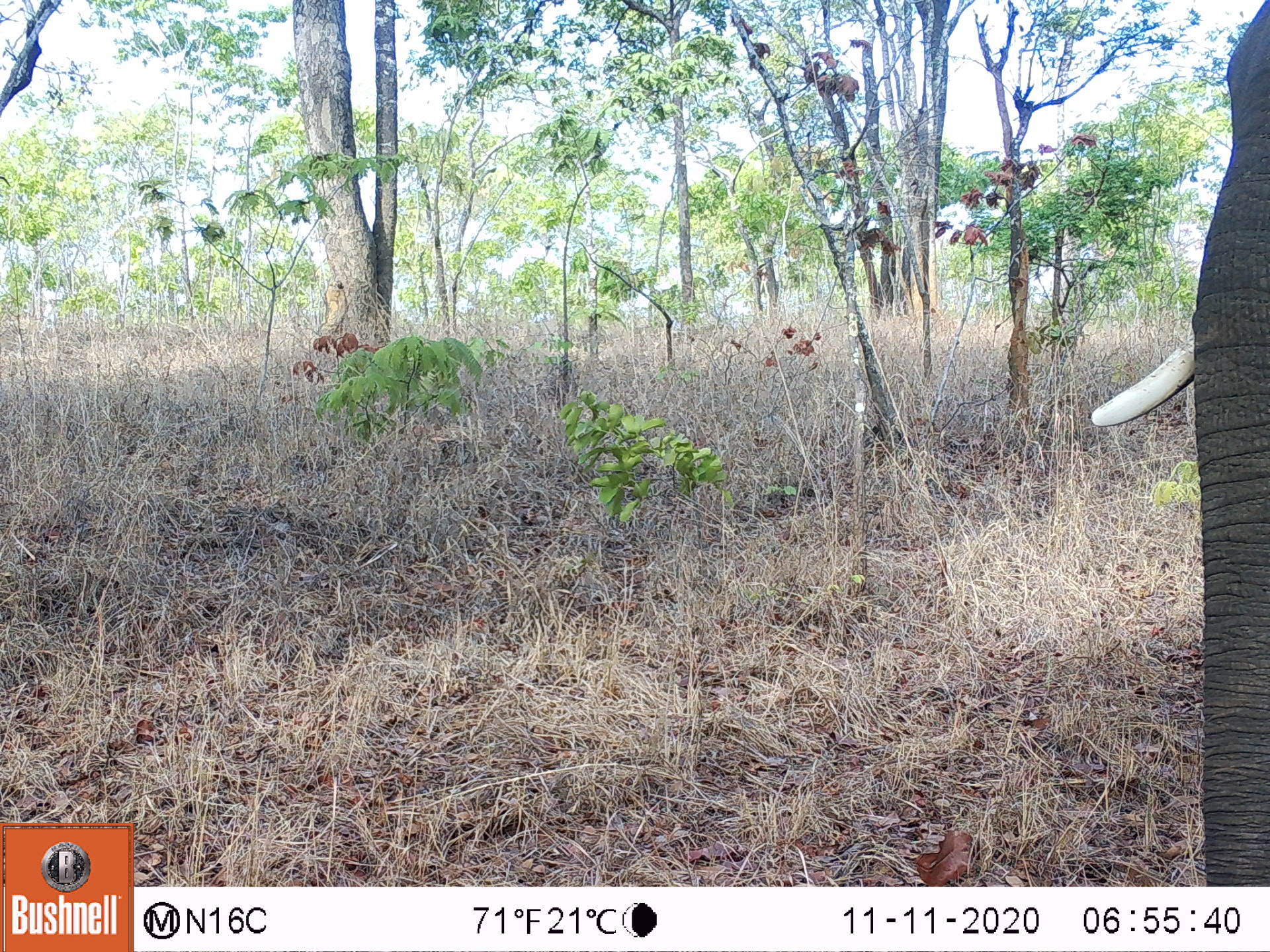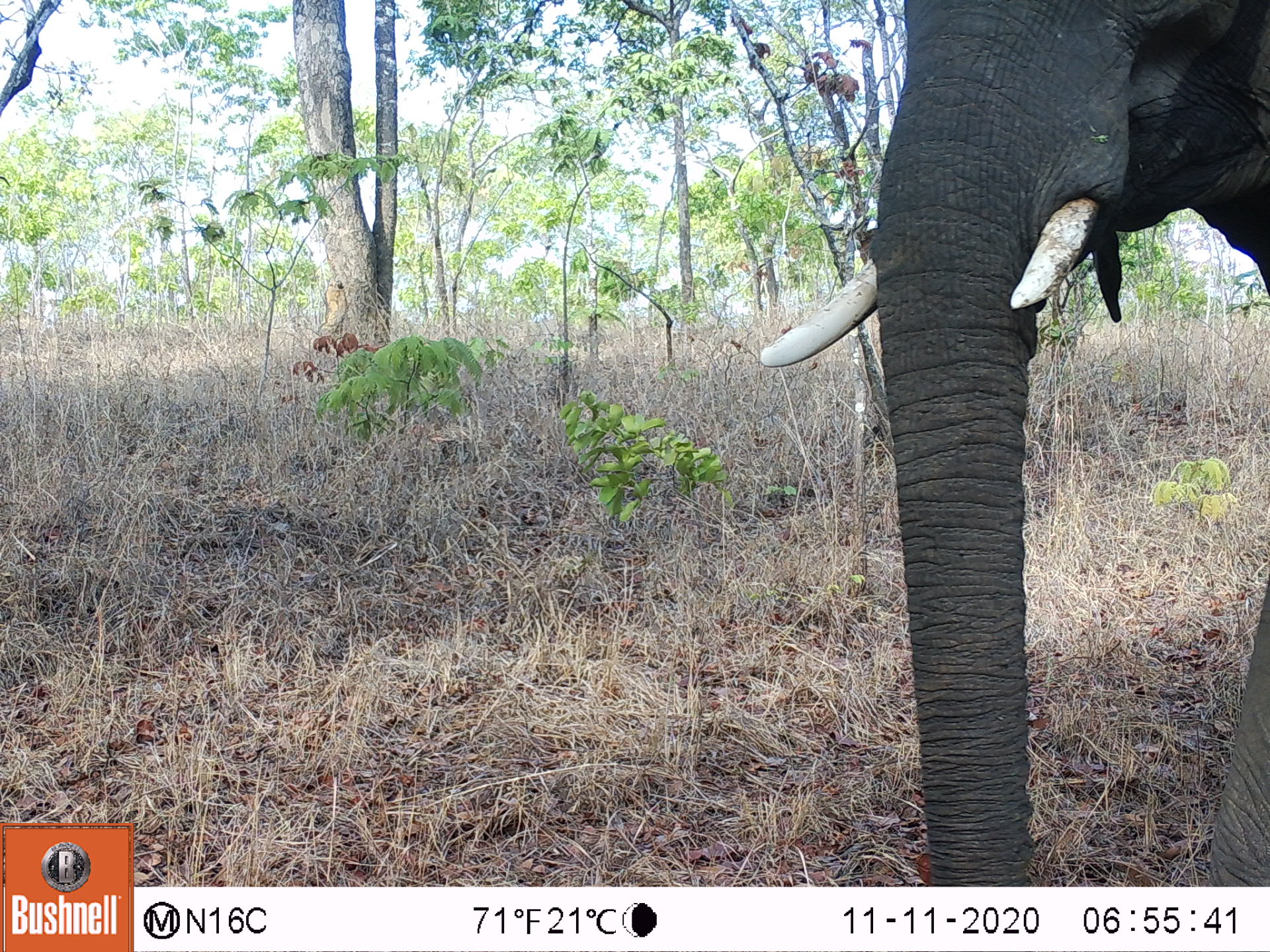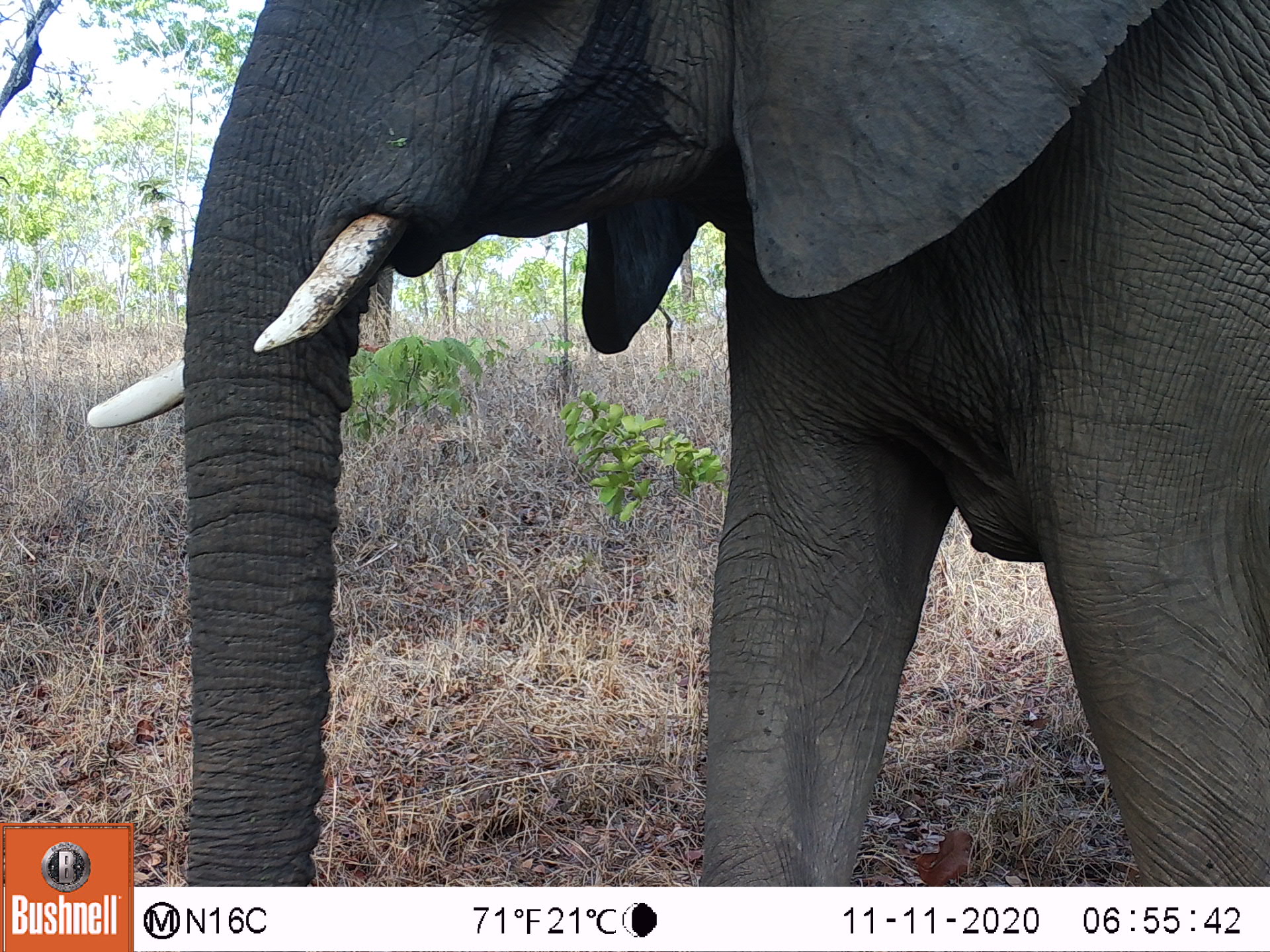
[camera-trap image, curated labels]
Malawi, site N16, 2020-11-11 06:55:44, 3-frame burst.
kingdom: Animalia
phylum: Chordata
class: Mammalia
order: Proboscidea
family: Elephantidae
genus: Loxodonta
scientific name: Loxodonta africana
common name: african savanna elephant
African savanna elephant (Loxodonta africana), count 1.